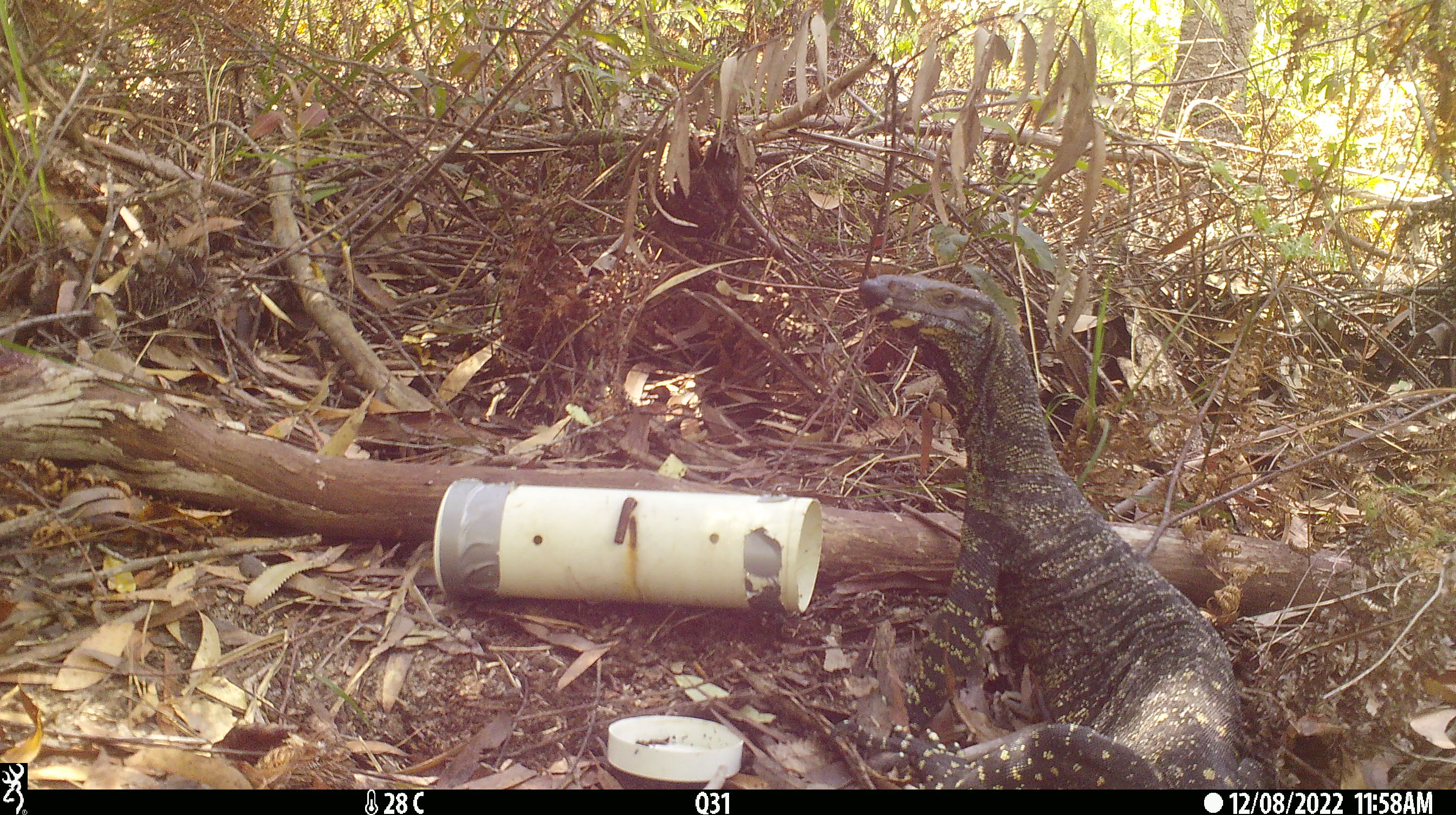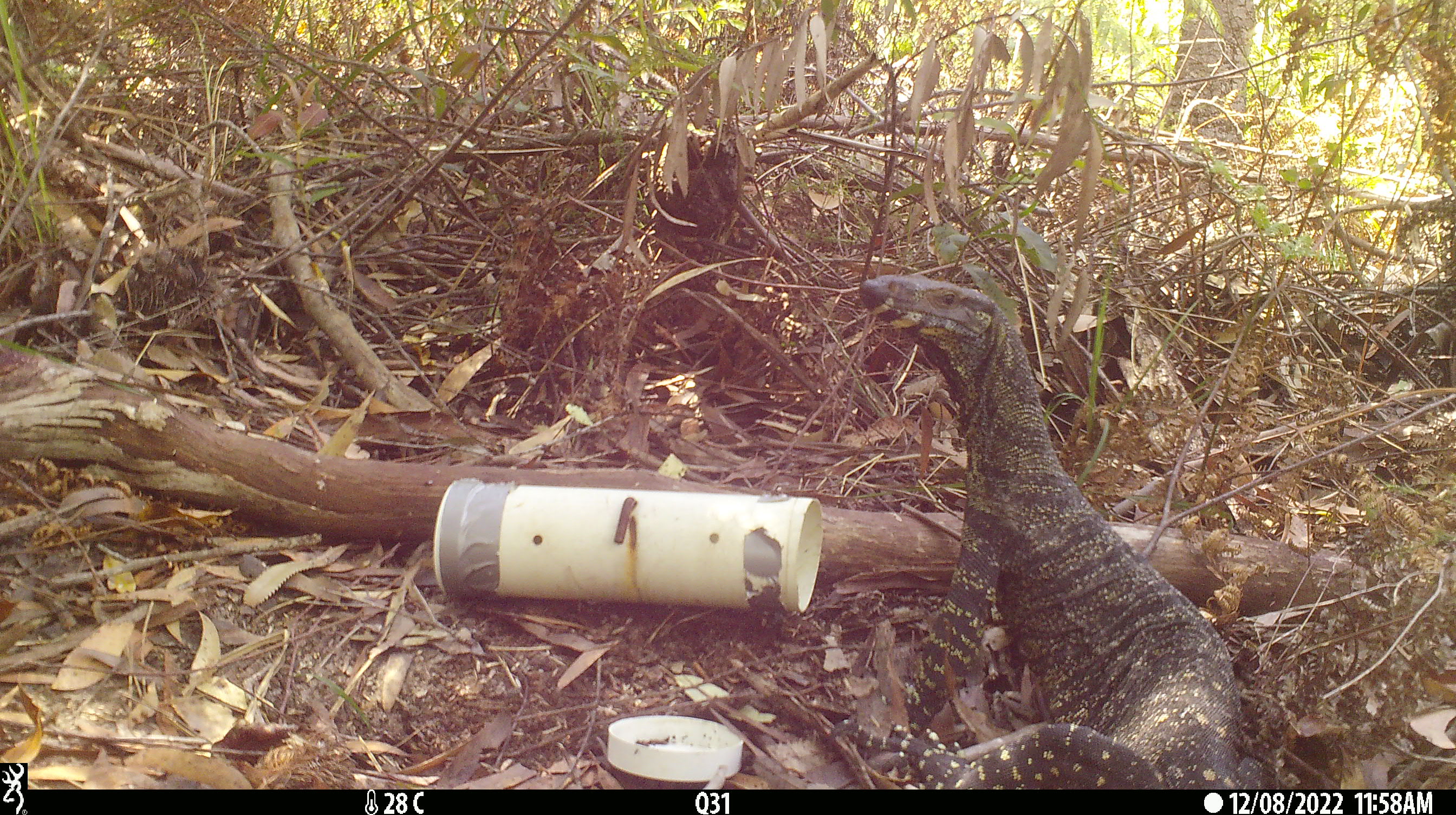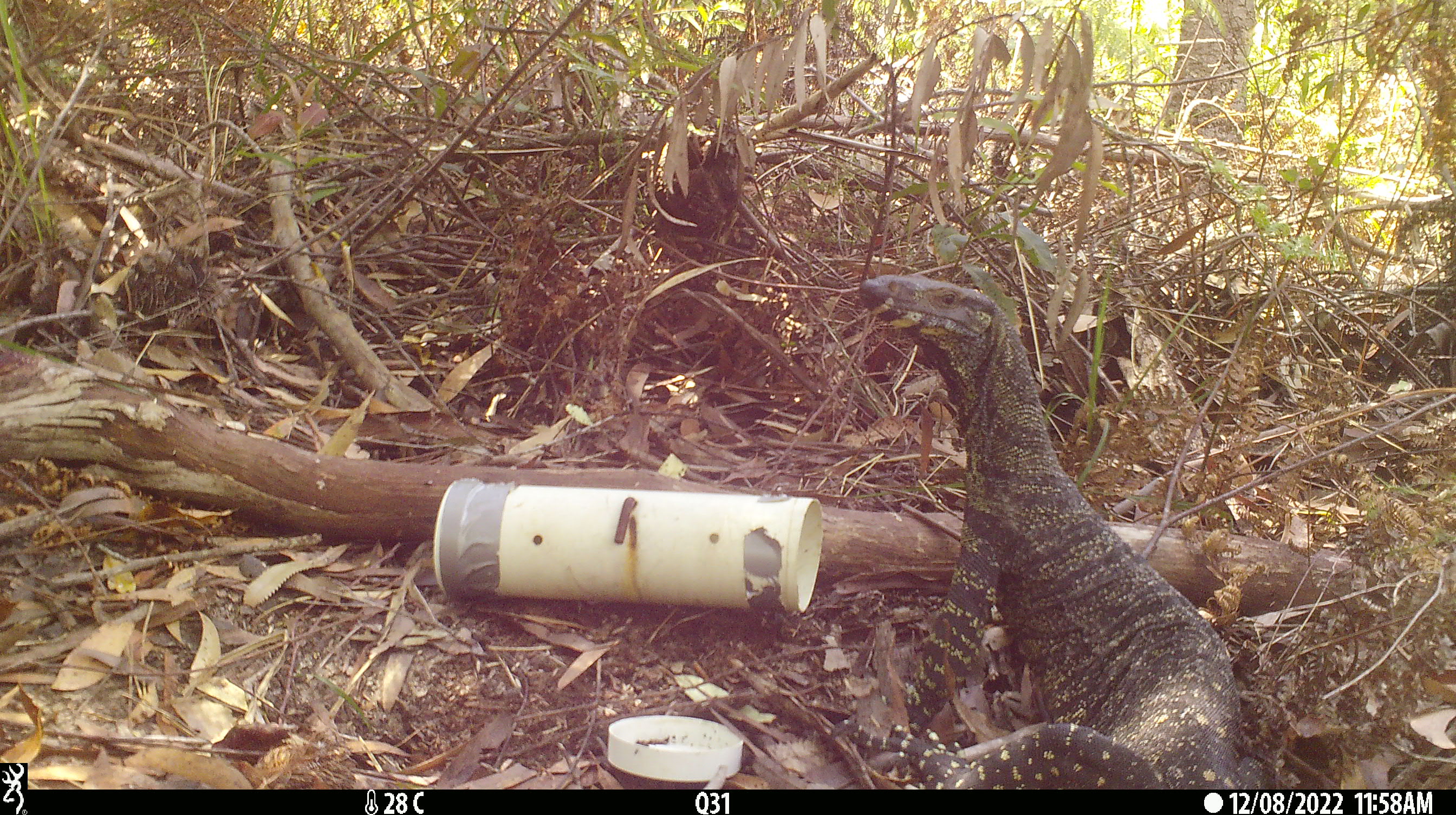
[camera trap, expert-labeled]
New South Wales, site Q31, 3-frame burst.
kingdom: Animalia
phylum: Chordata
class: Reptilia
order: Squamata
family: Varanidae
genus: Varanus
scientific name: Varanus varius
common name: lace monitor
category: goanna